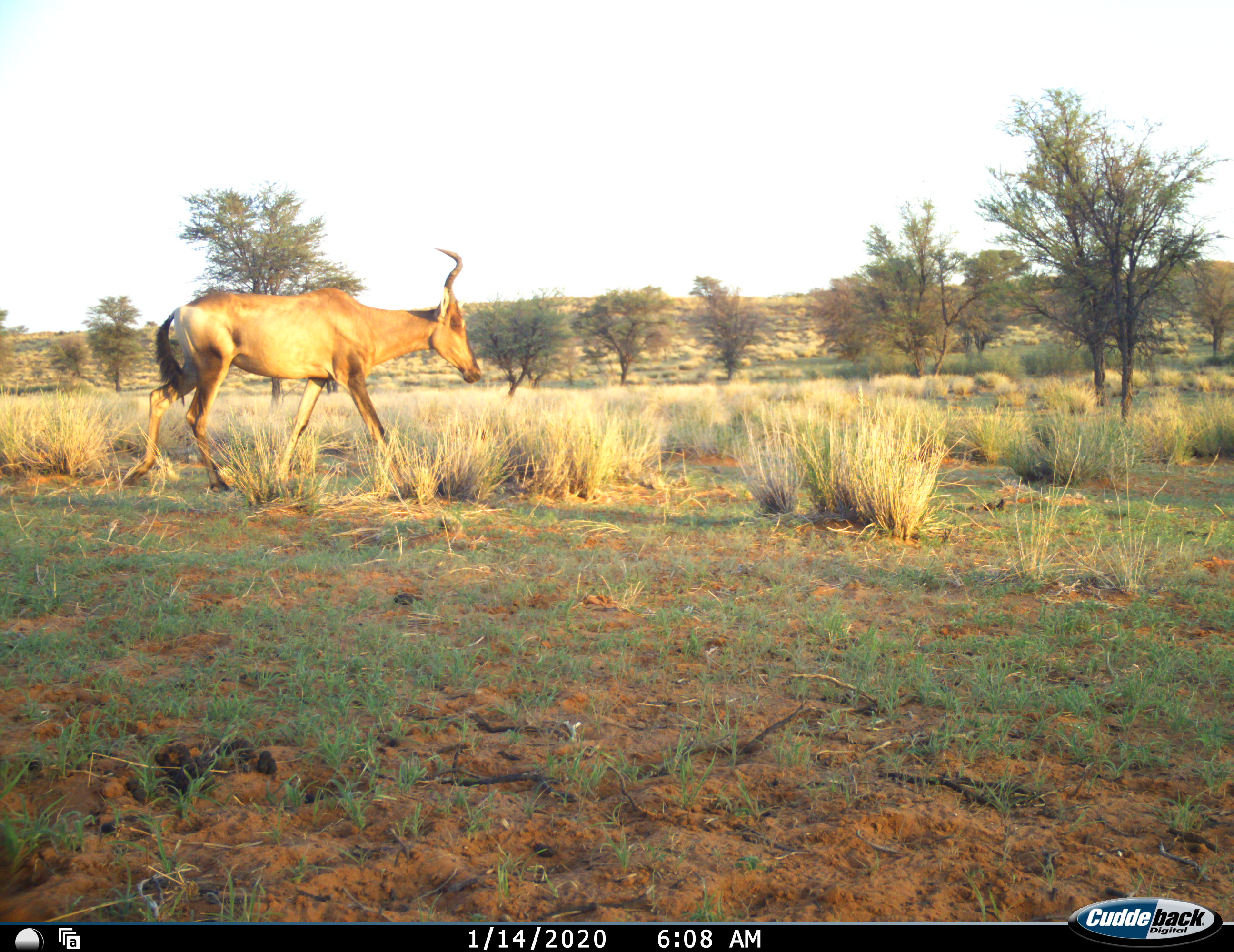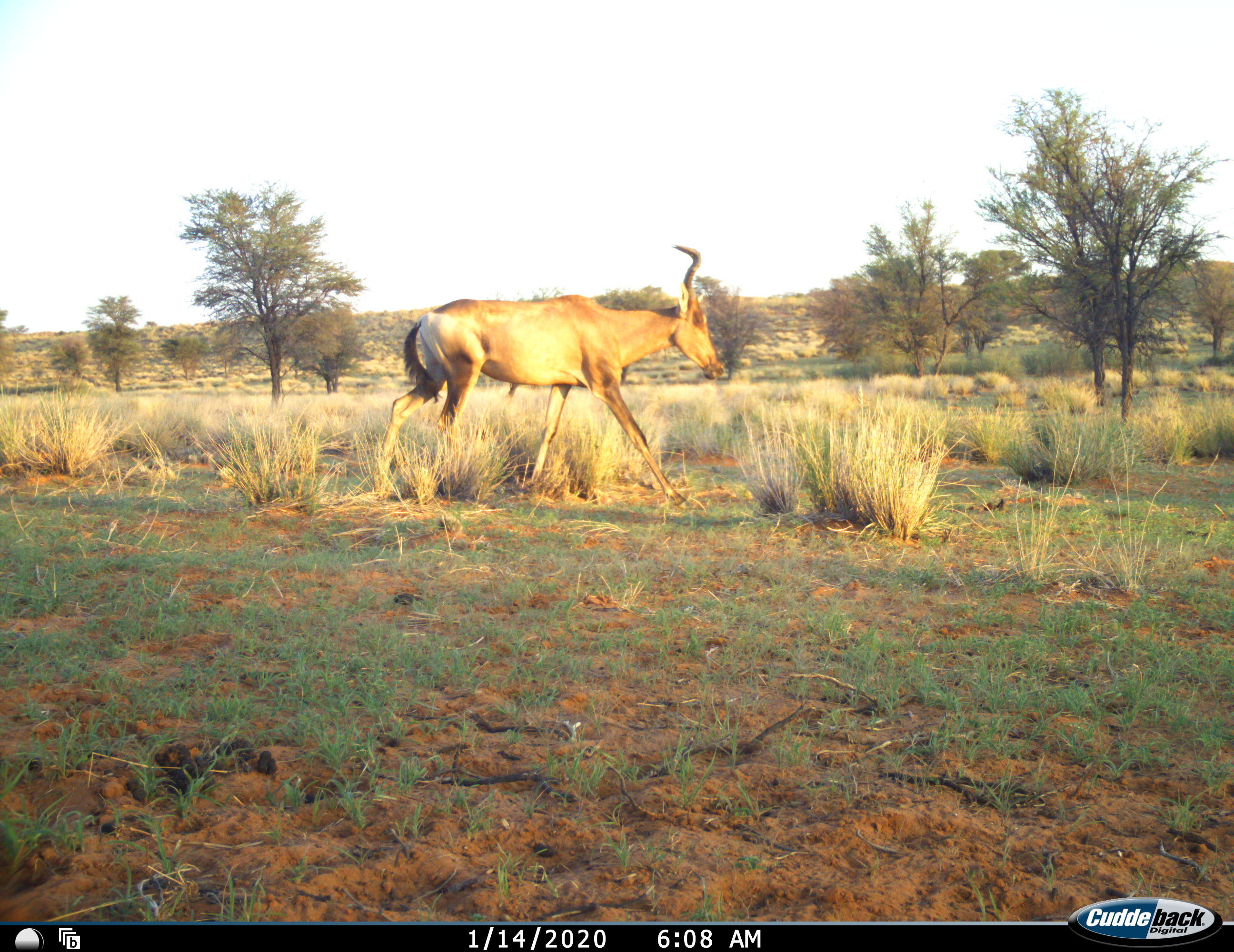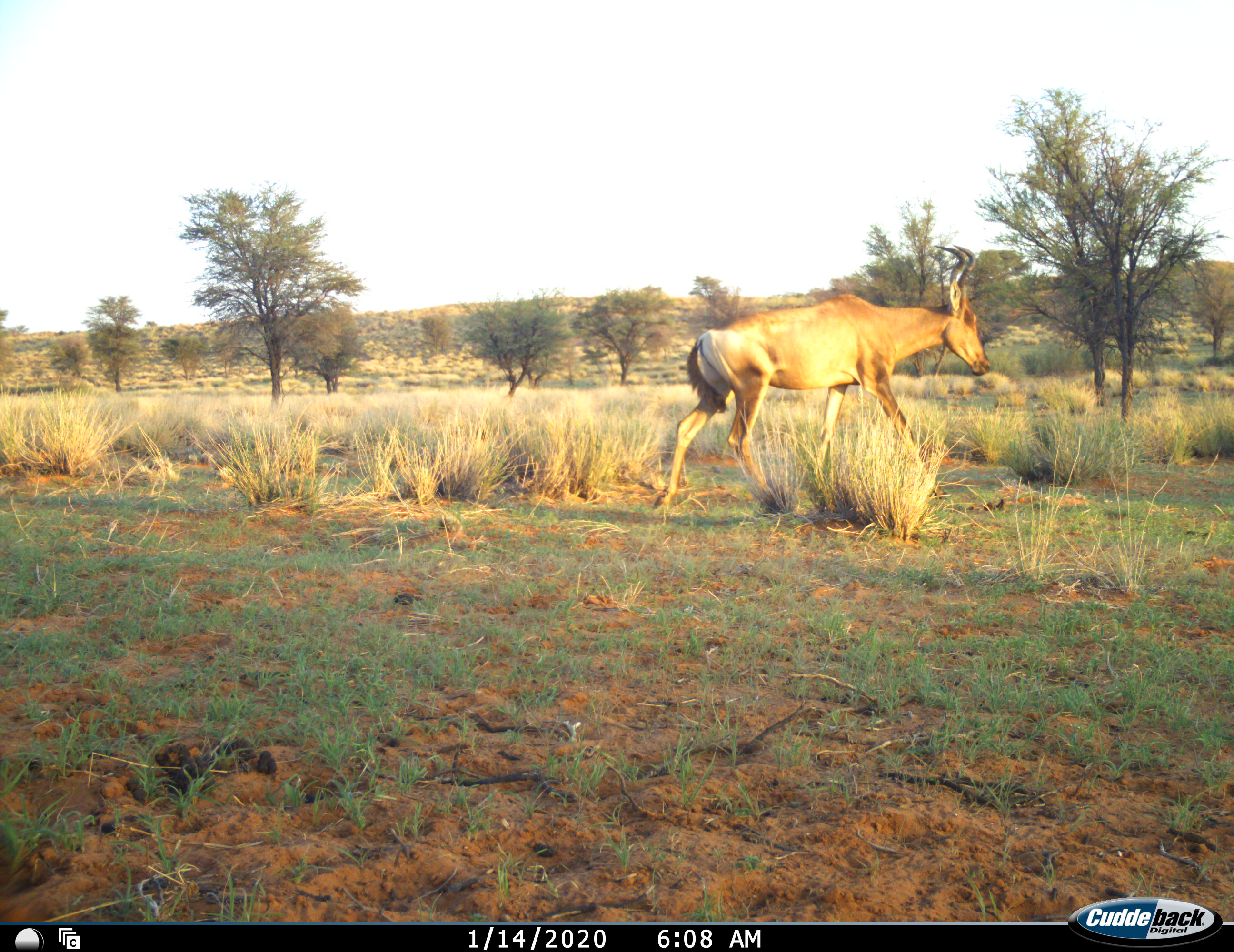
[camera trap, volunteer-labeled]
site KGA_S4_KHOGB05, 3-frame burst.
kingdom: Animalia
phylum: Chordata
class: Mammalia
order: Artiodactyla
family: Bovidae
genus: Alcelaphus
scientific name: Alcelaphus buselaphus caama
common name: red hartebeest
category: hartebeestred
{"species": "hartebeestred (red hartebeest) (Alcelaphus buselaphus caama)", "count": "1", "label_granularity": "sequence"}